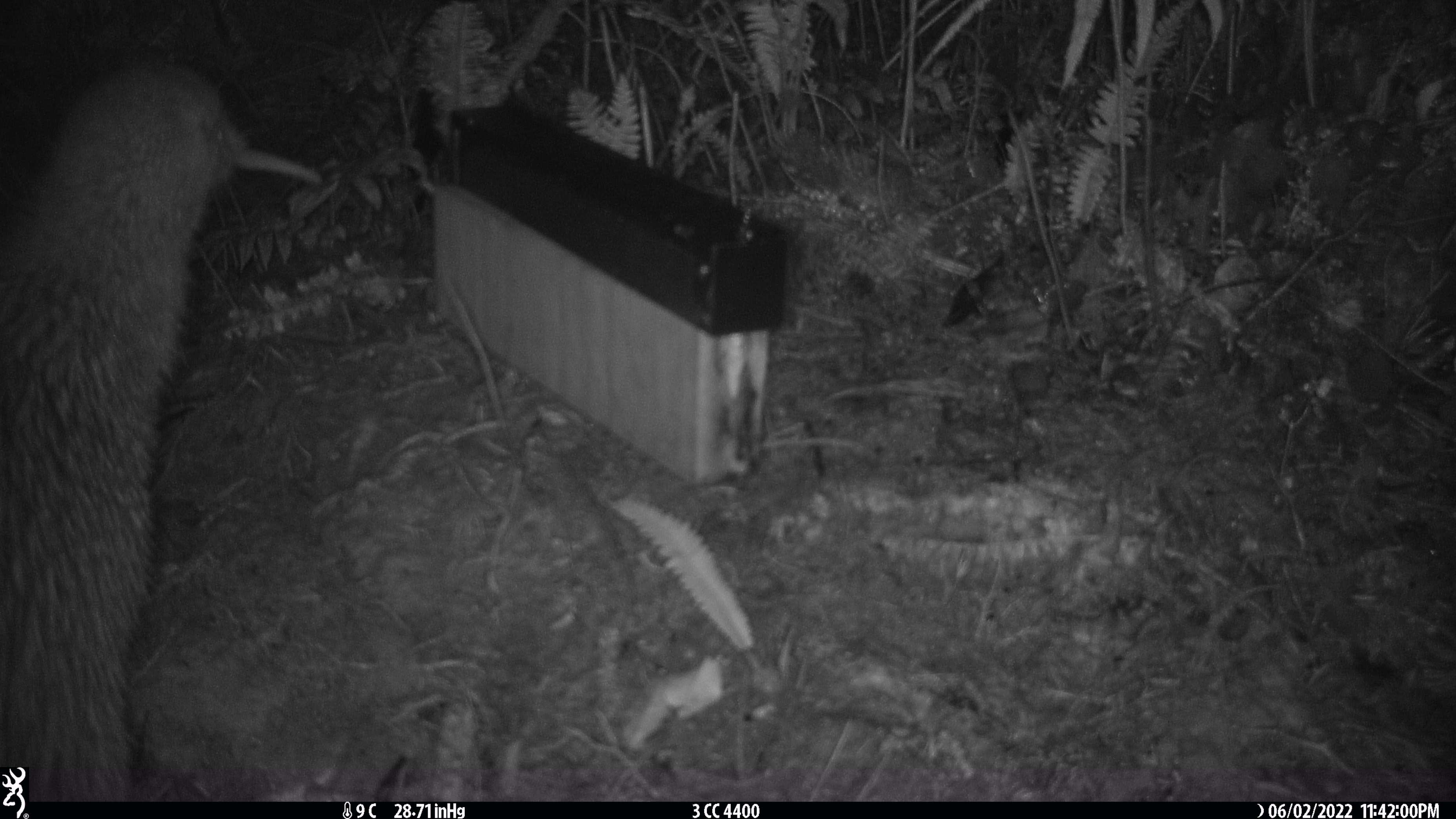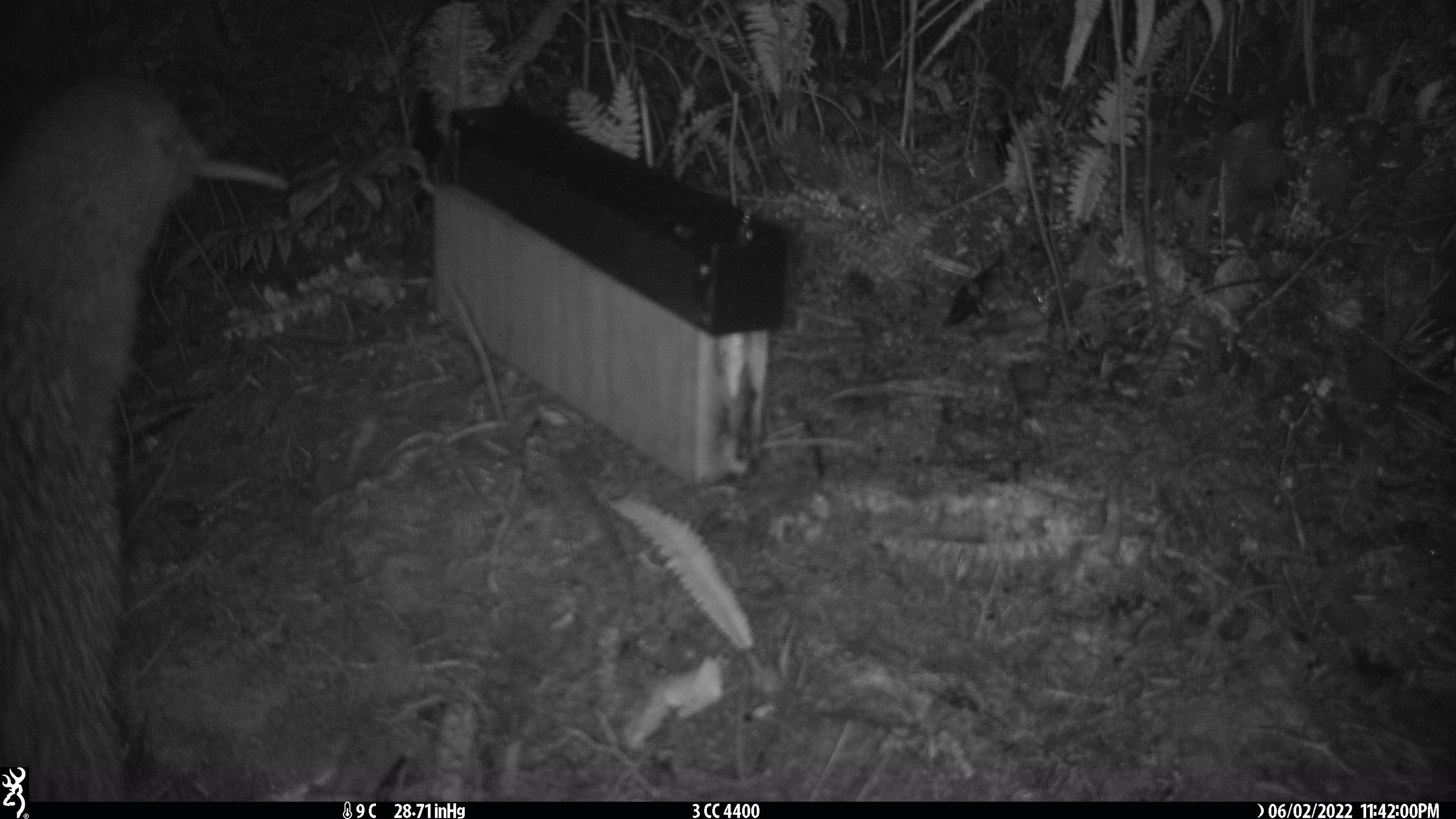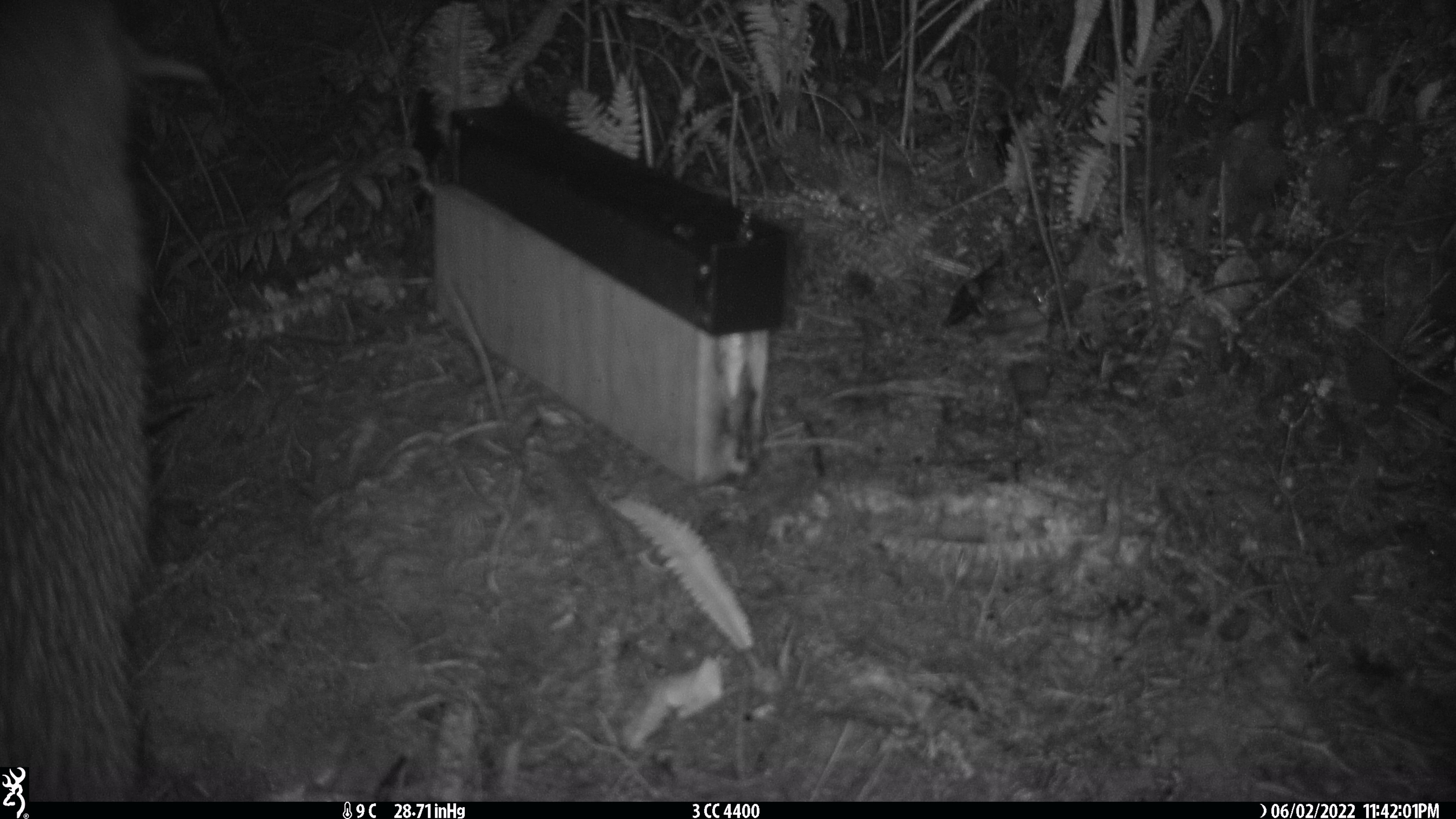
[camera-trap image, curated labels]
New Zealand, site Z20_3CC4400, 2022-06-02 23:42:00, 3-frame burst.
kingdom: Animalia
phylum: Chordata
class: Aves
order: Apterygiformes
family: Apterygidae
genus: Apteryx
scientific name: Apteryx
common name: kiwi